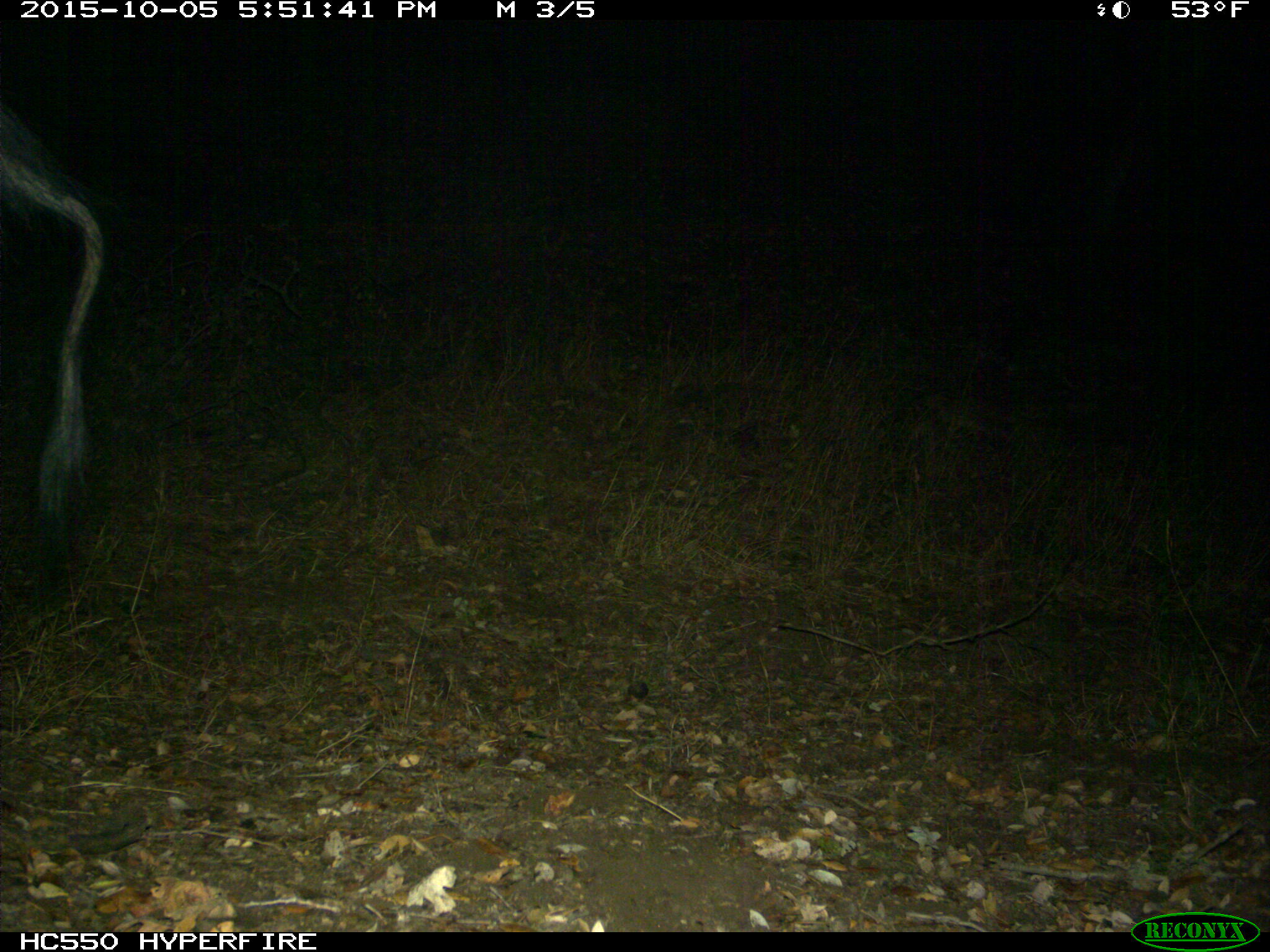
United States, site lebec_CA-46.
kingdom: Animalia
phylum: Chordata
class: Mammalia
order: Artiodactyla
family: Suidae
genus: Sus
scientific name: Sus scrofa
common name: wild boar